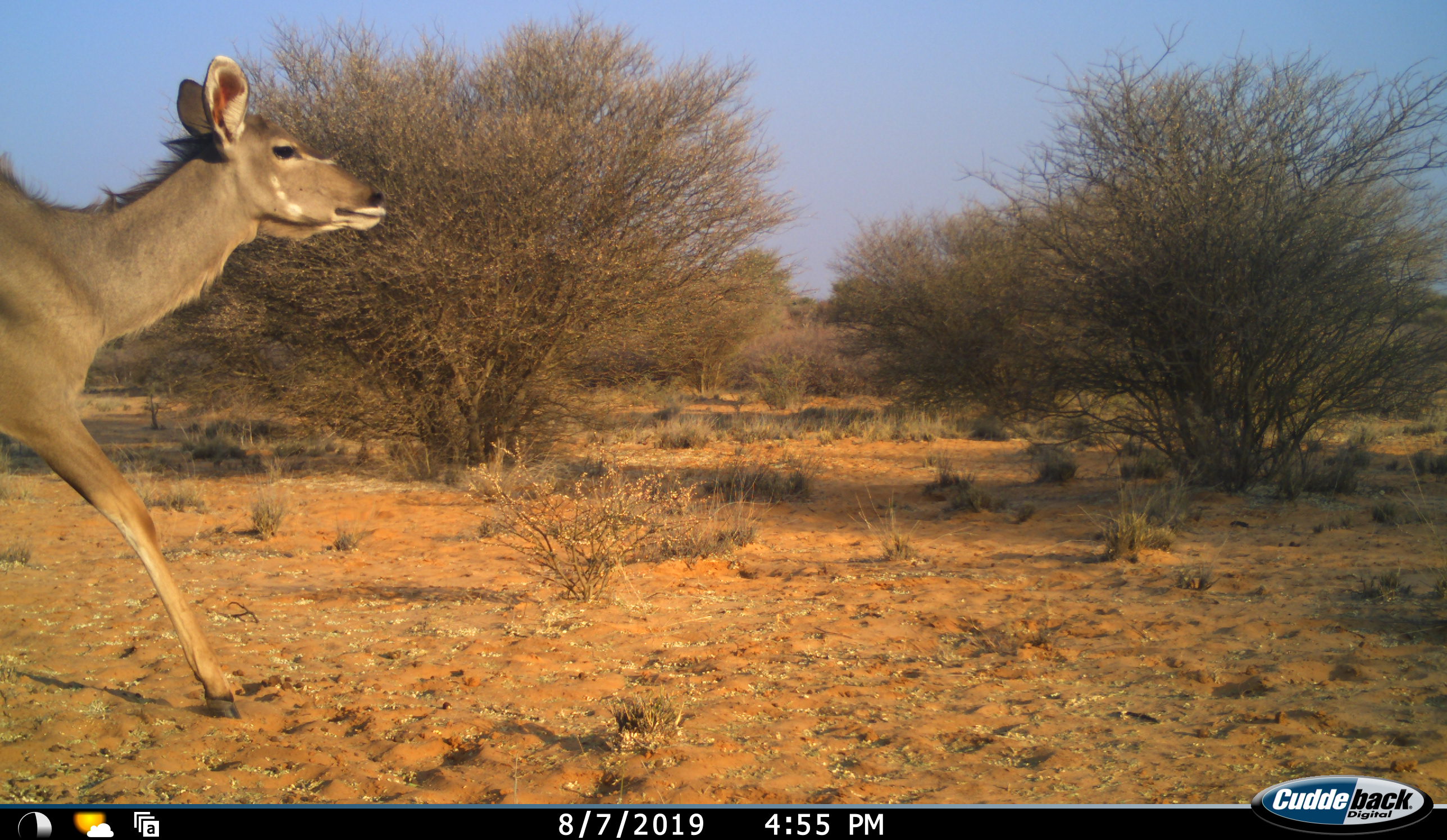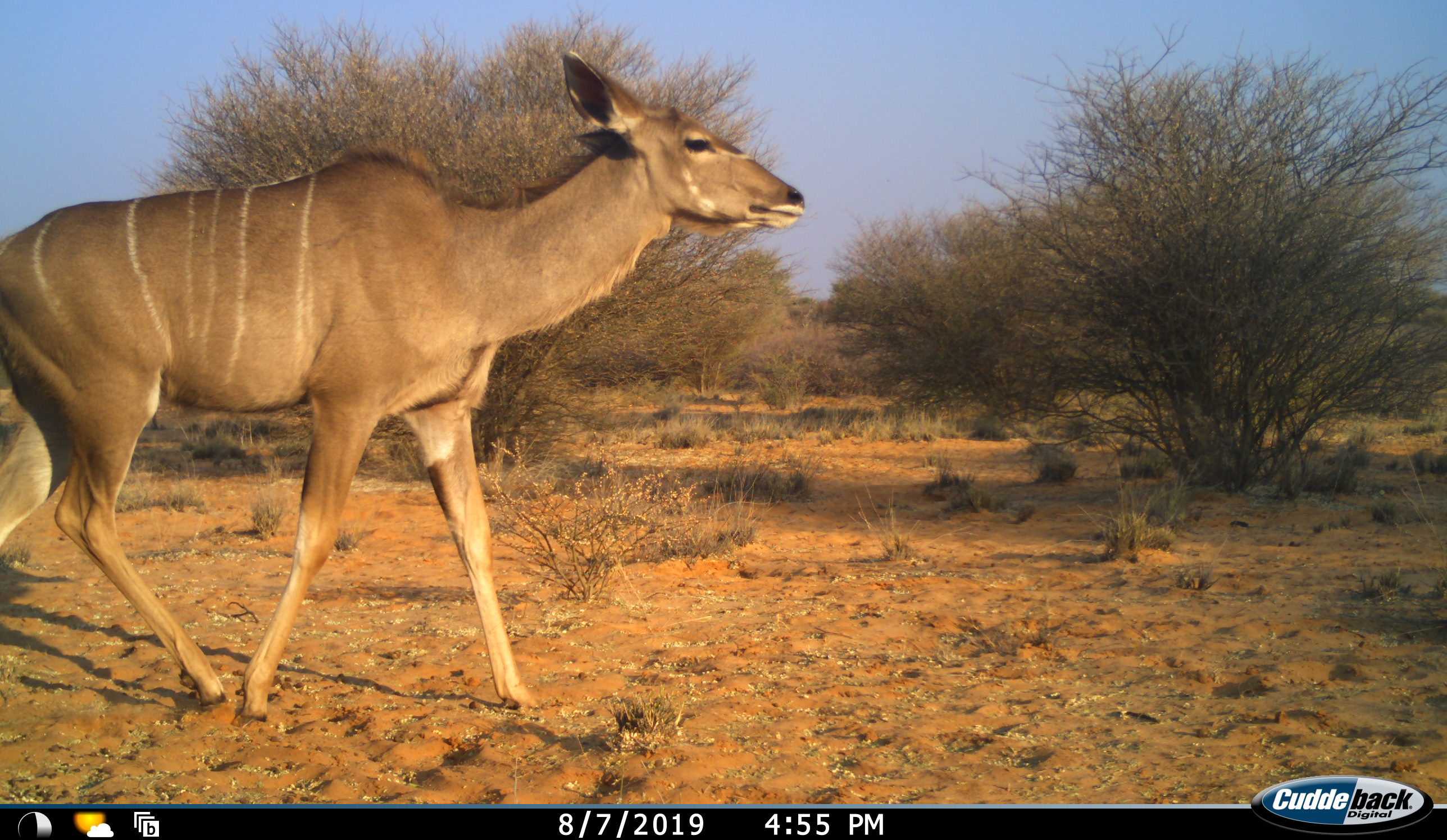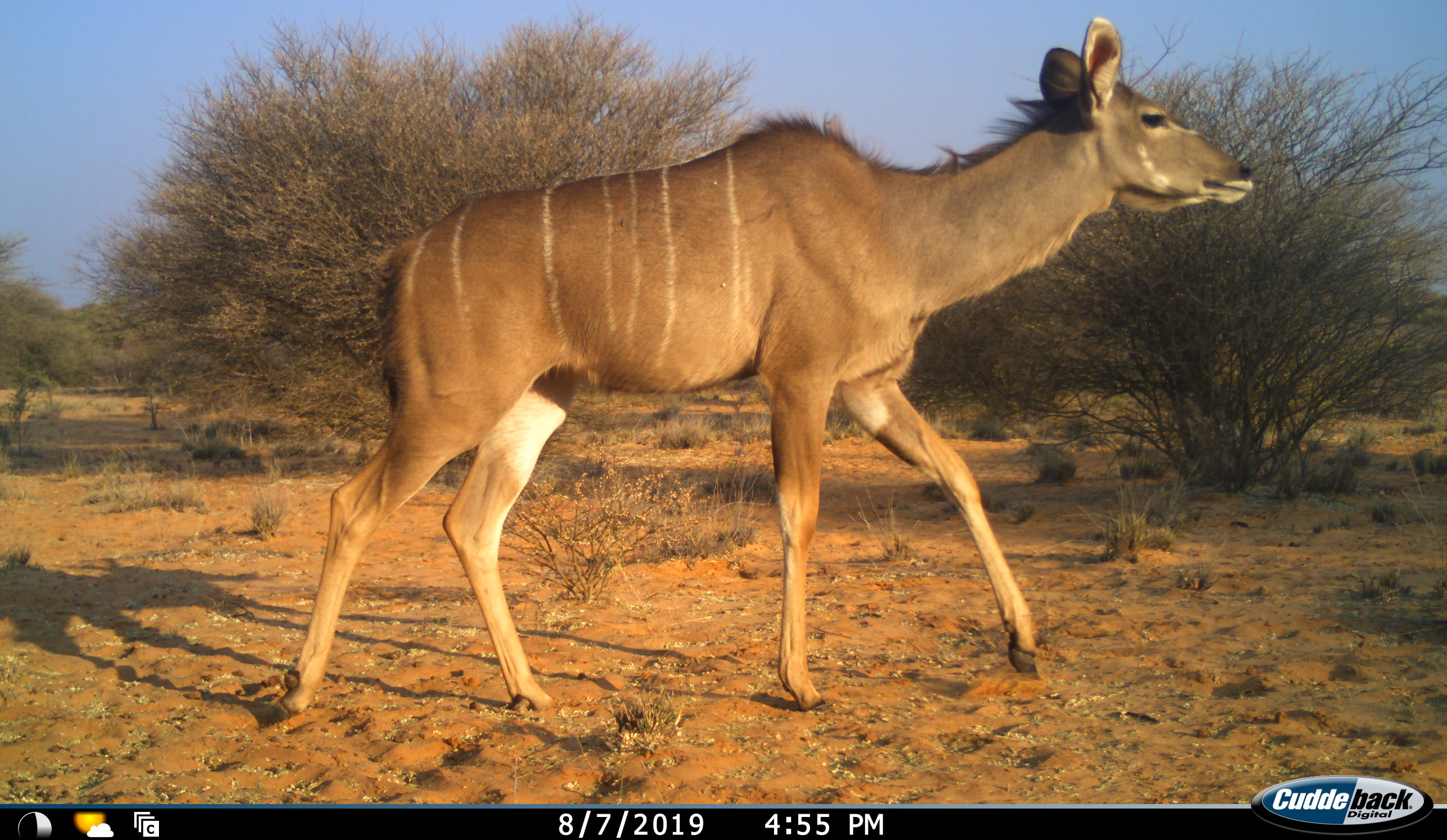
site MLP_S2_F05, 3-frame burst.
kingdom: Animalia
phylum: Chordata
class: Mammalia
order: Artiodactyla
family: Bovidae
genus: Tragelaphus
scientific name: Tragelaphus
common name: kudu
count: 1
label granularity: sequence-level